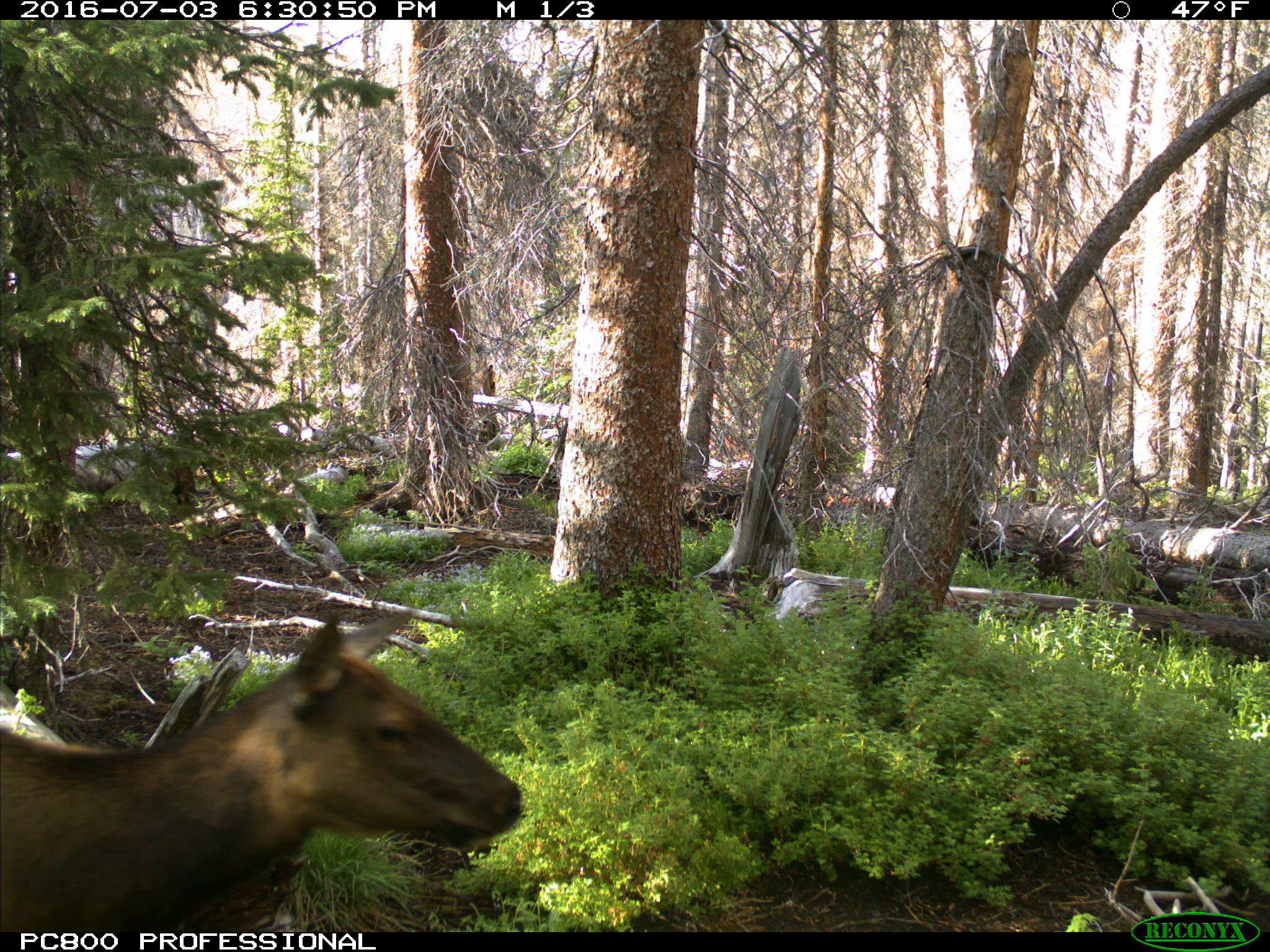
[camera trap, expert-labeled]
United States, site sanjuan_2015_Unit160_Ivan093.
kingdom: Animalia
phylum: Chordata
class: Mammalia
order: Artiodactyla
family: Cervidae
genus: Cervus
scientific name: Cervus elaphus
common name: red deer